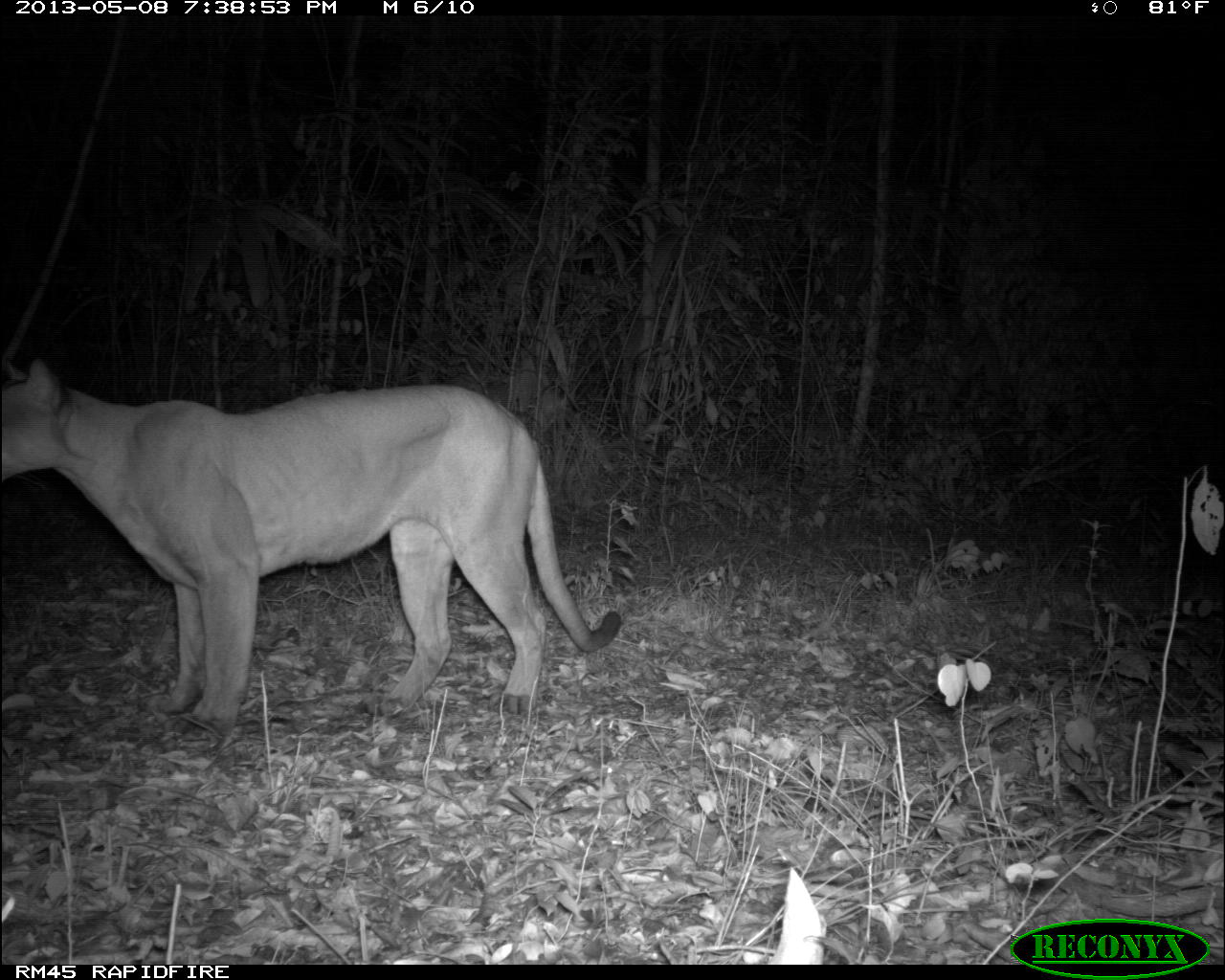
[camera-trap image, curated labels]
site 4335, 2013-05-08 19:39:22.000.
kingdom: Animalia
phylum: Chordata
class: Mammalia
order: Carnivora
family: Felidae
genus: Puma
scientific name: Puma concolor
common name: mountain lion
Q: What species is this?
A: Puma concolor (mountain lion).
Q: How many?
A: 1.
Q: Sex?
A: Male.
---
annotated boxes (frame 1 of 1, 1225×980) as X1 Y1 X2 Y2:
puma concolor: 0 358 620 739